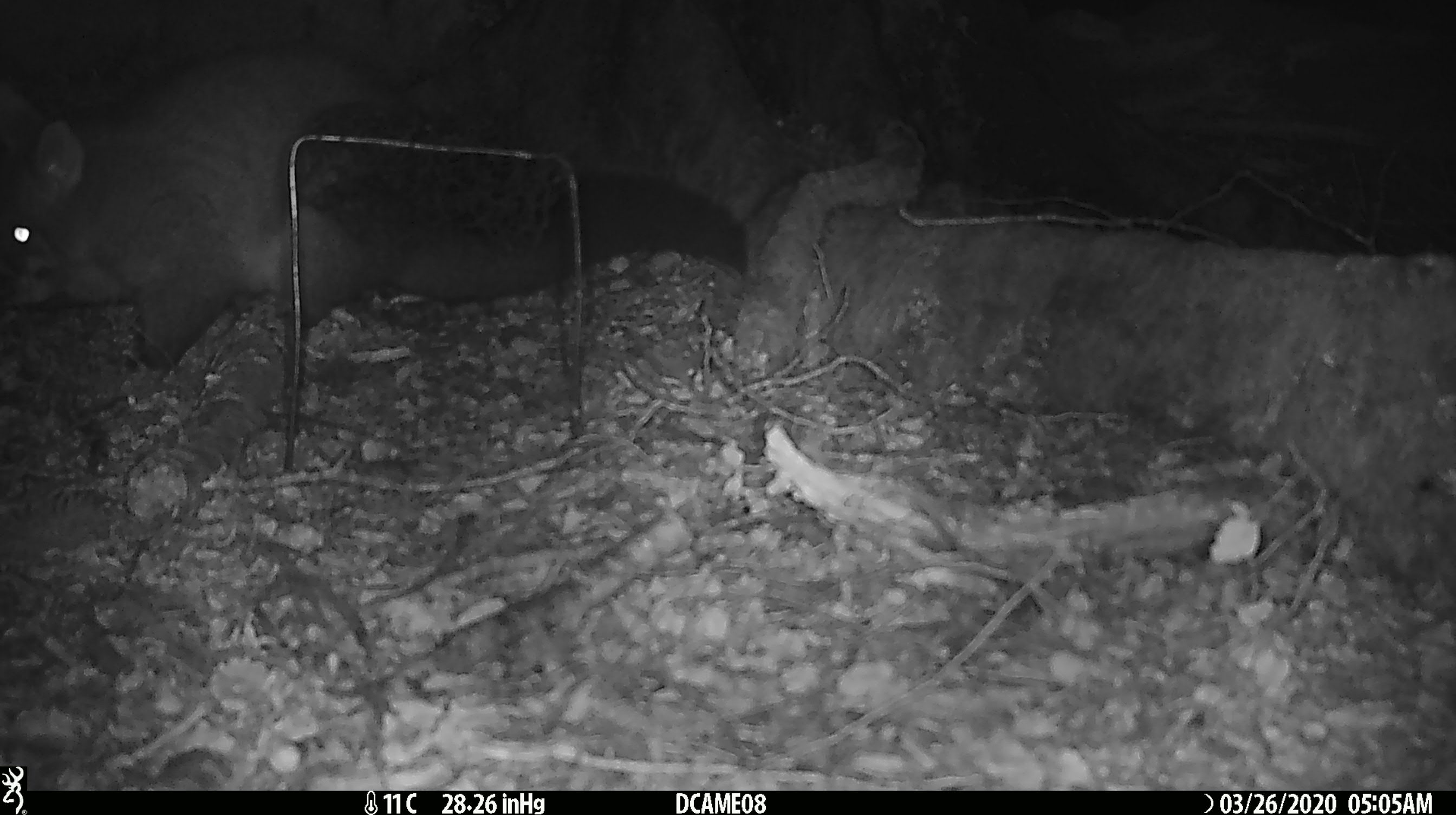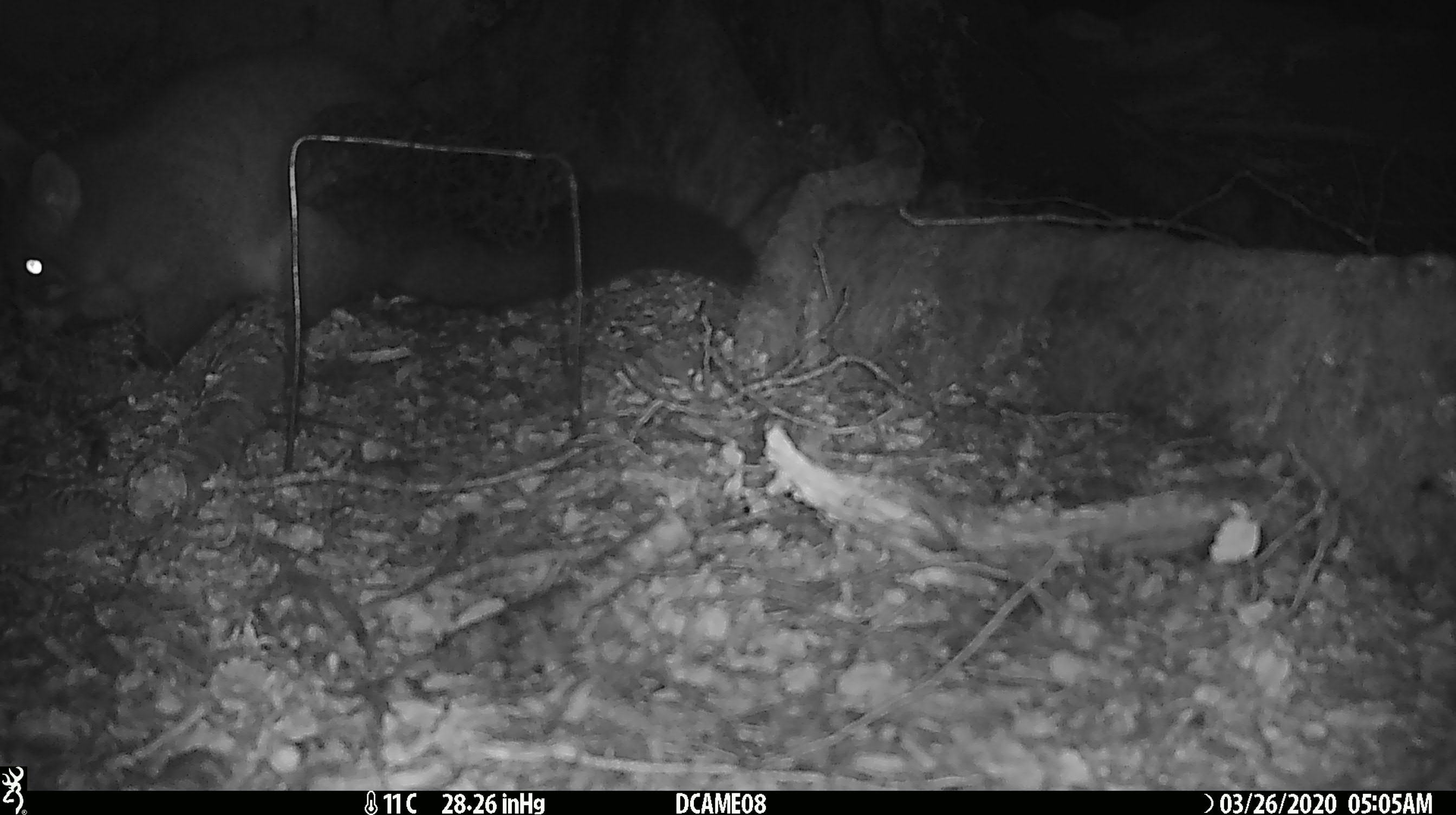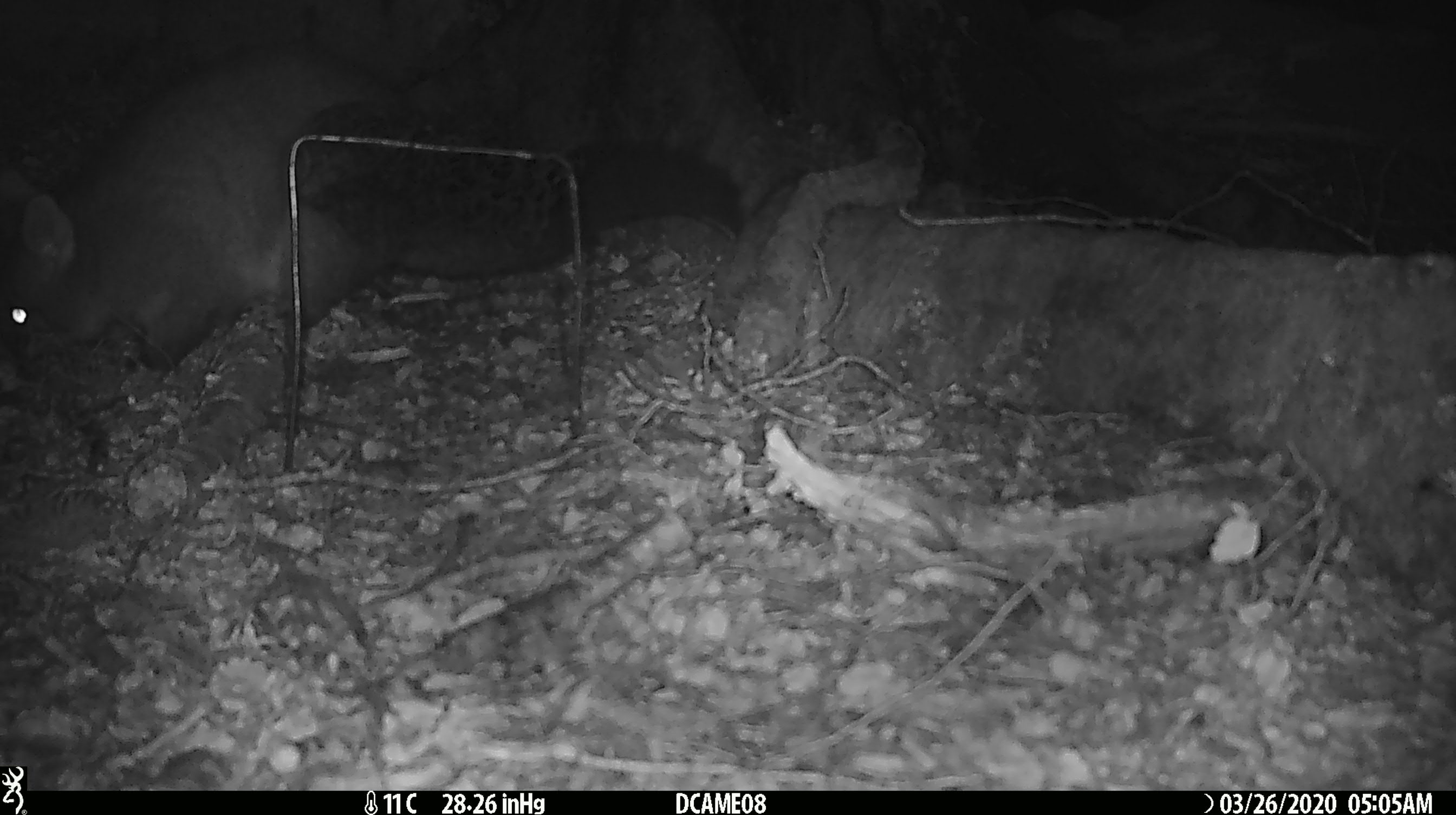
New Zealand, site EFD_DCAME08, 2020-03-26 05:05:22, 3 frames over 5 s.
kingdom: Animalia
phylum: Chordata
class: Mammalia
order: Diprotodontia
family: Phalangeridae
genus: Trichosurus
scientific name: Trichosurus vulpecula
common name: common brushtail possum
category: possum